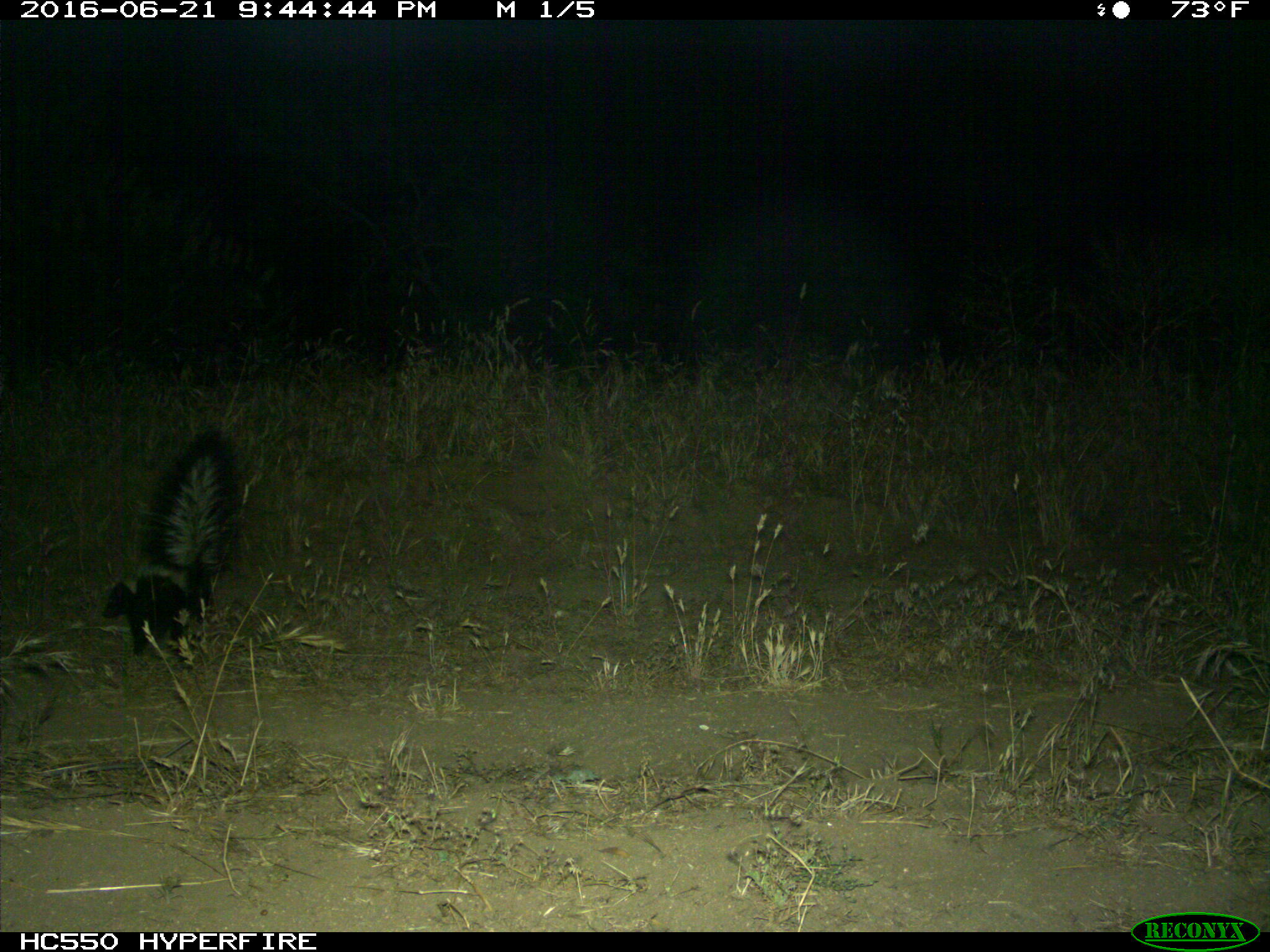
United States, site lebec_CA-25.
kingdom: Animalia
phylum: Chordata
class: Mammalia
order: Carnivora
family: Mephitidae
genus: Mephitis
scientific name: Mephitis mephitis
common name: striped skunk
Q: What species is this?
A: Mephitis mephitis (striped skunk).